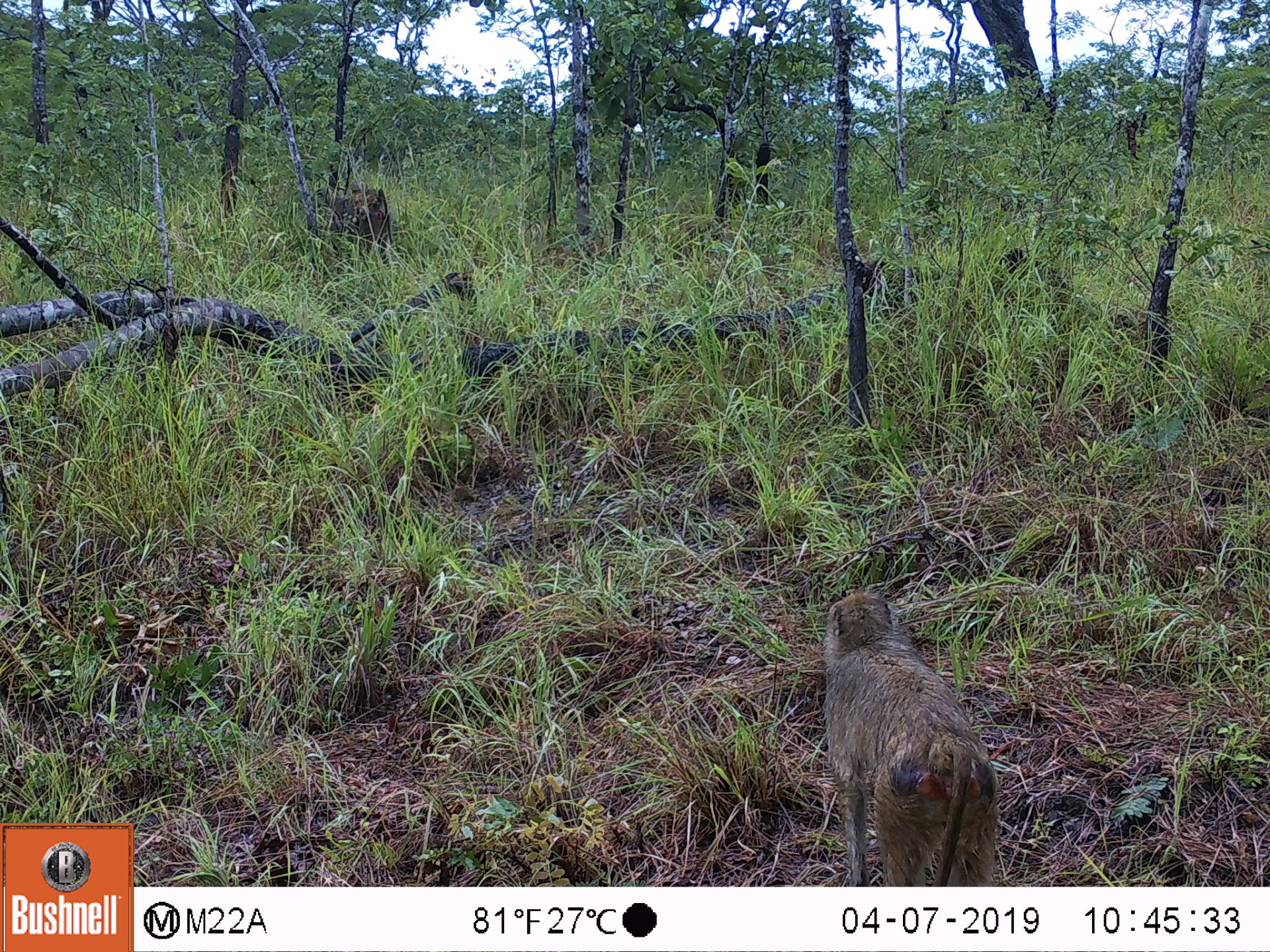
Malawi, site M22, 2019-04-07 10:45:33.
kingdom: Animalia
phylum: Chordata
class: Mammalia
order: Primates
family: Cercopithecidae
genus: Papio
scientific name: Papio cynocephalus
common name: yellow baboon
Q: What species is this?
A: Yellow baboon (Papio cynocephalus).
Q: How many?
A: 2.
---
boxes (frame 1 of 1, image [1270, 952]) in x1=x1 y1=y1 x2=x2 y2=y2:
yellow baboon: x1=798 y1=579 x2=1012 y2=885; x1=335 y1=176 x2=407 y2=251